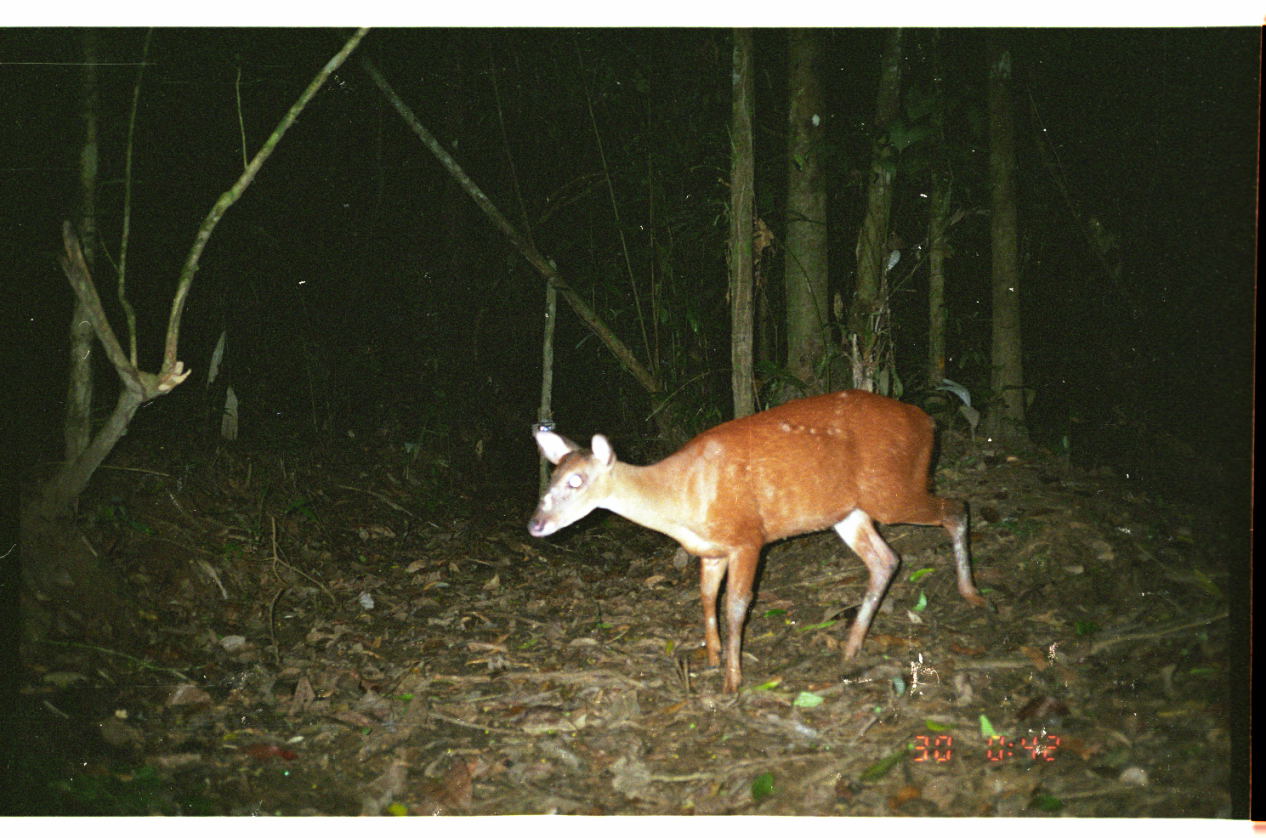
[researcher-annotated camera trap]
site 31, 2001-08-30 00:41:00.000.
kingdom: Animalia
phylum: Chordata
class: Mammalia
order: Artiodactyla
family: Cervidae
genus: Mazama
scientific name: Mazama americana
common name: red brocket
Mazama americana (red brocket).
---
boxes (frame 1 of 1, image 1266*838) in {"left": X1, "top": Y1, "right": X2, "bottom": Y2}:
mazama americana: {"left": 525, "top": 385, "right": 999, "bottom": 697}